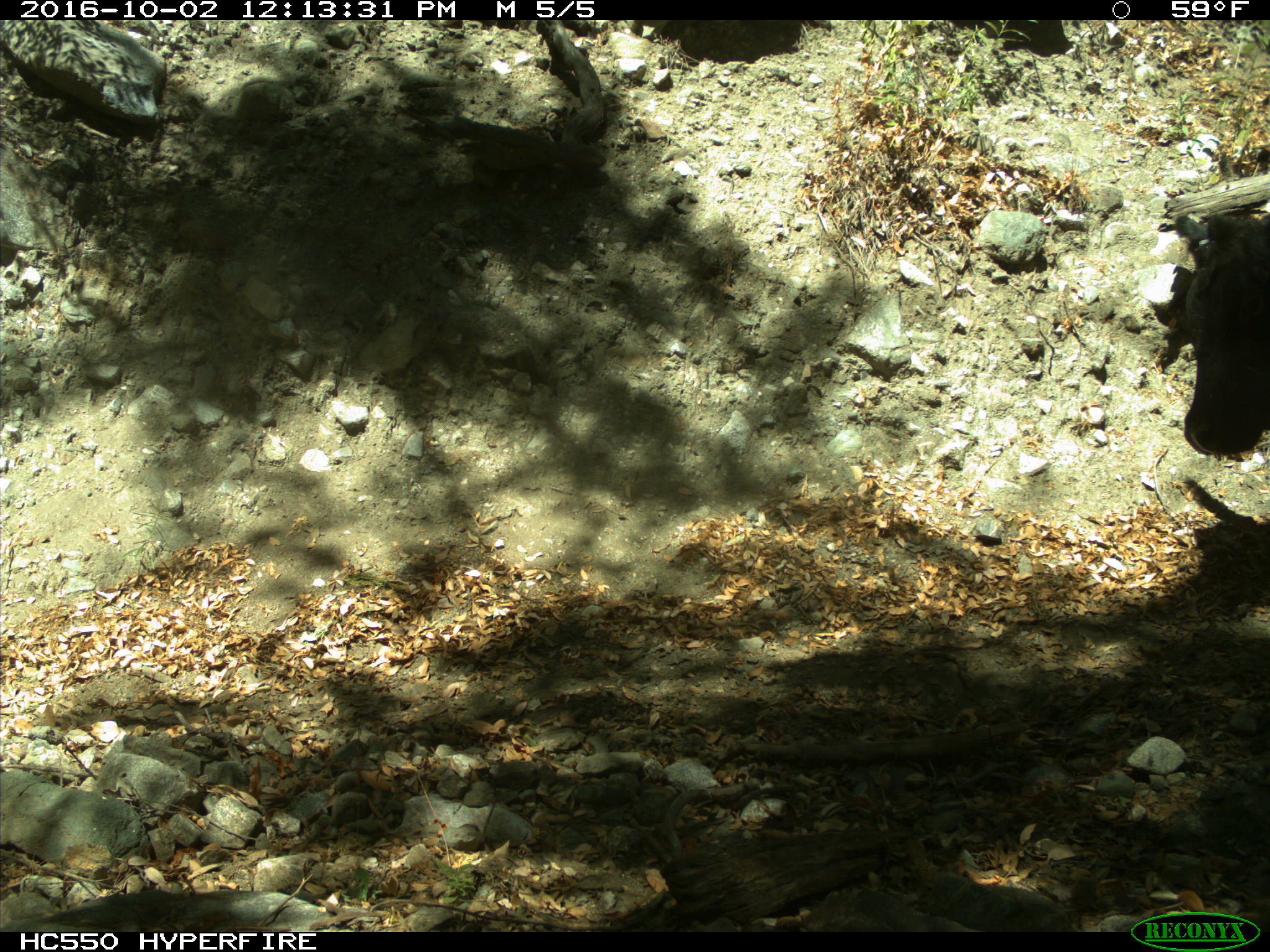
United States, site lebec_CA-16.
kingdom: Animalia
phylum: Chordata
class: Mammalia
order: Artiodactyla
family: Bovidae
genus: Bos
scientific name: Bos taurus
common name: domestic cow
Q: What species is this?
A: Bos taurus (domestic cow).